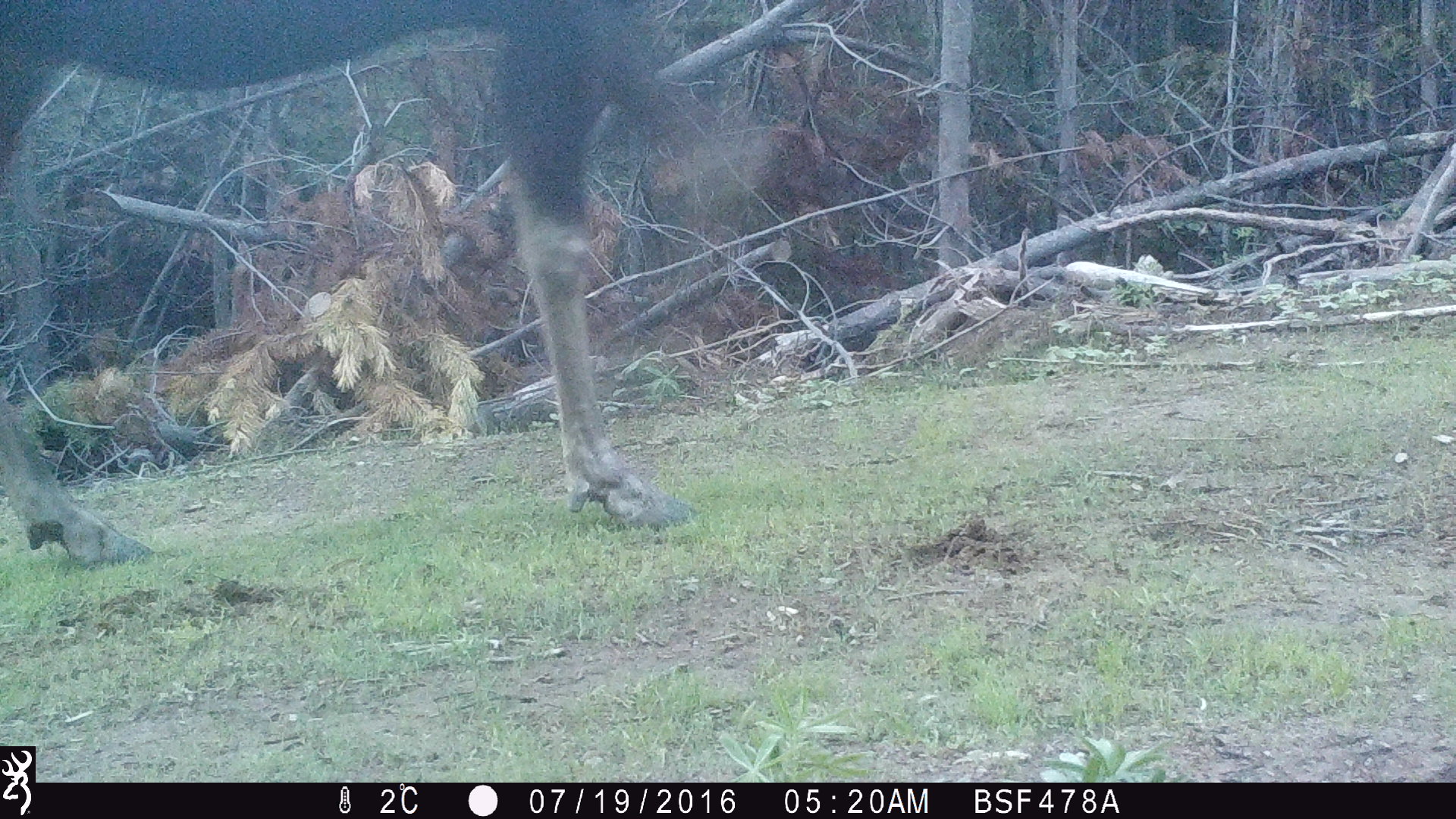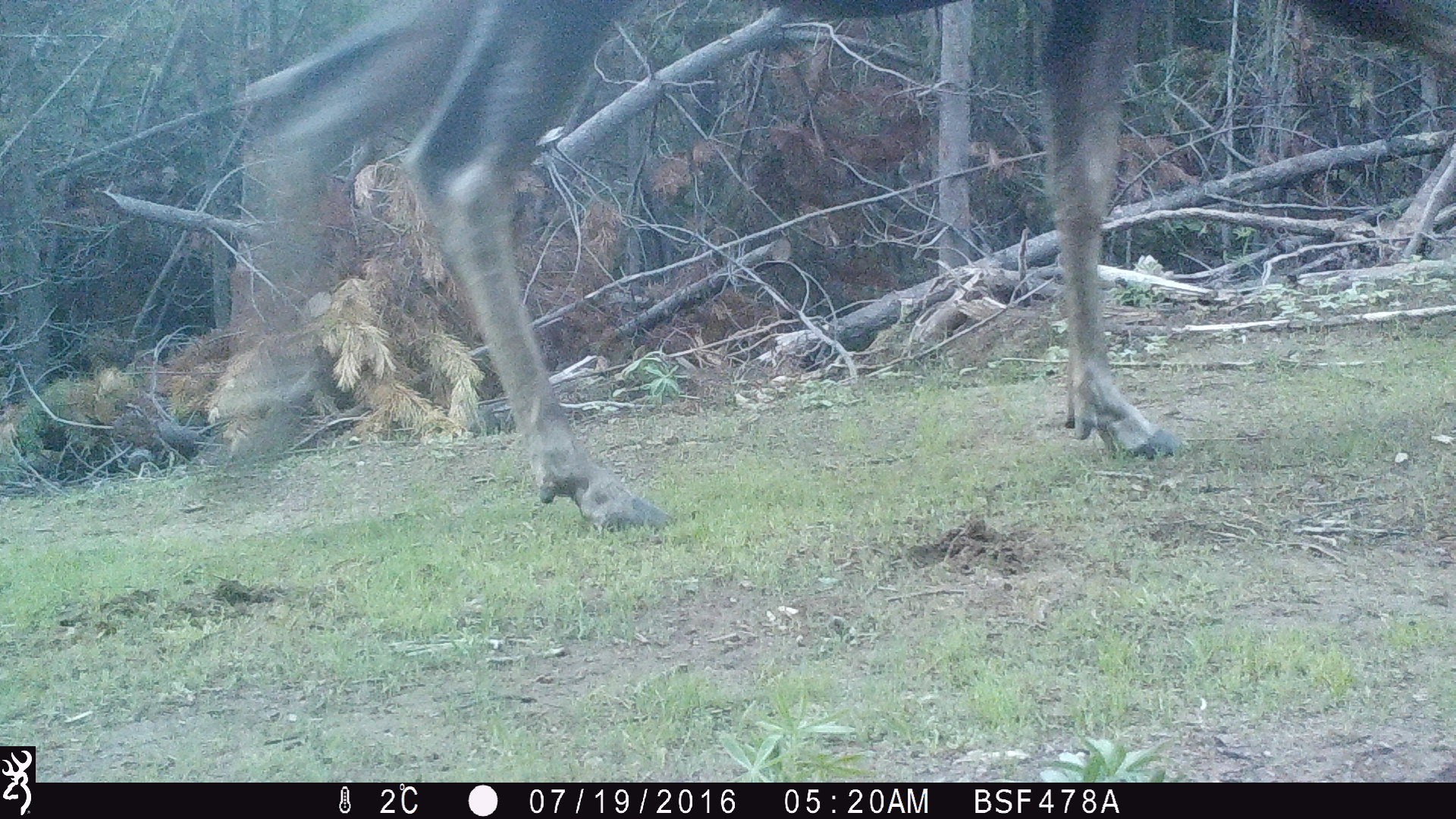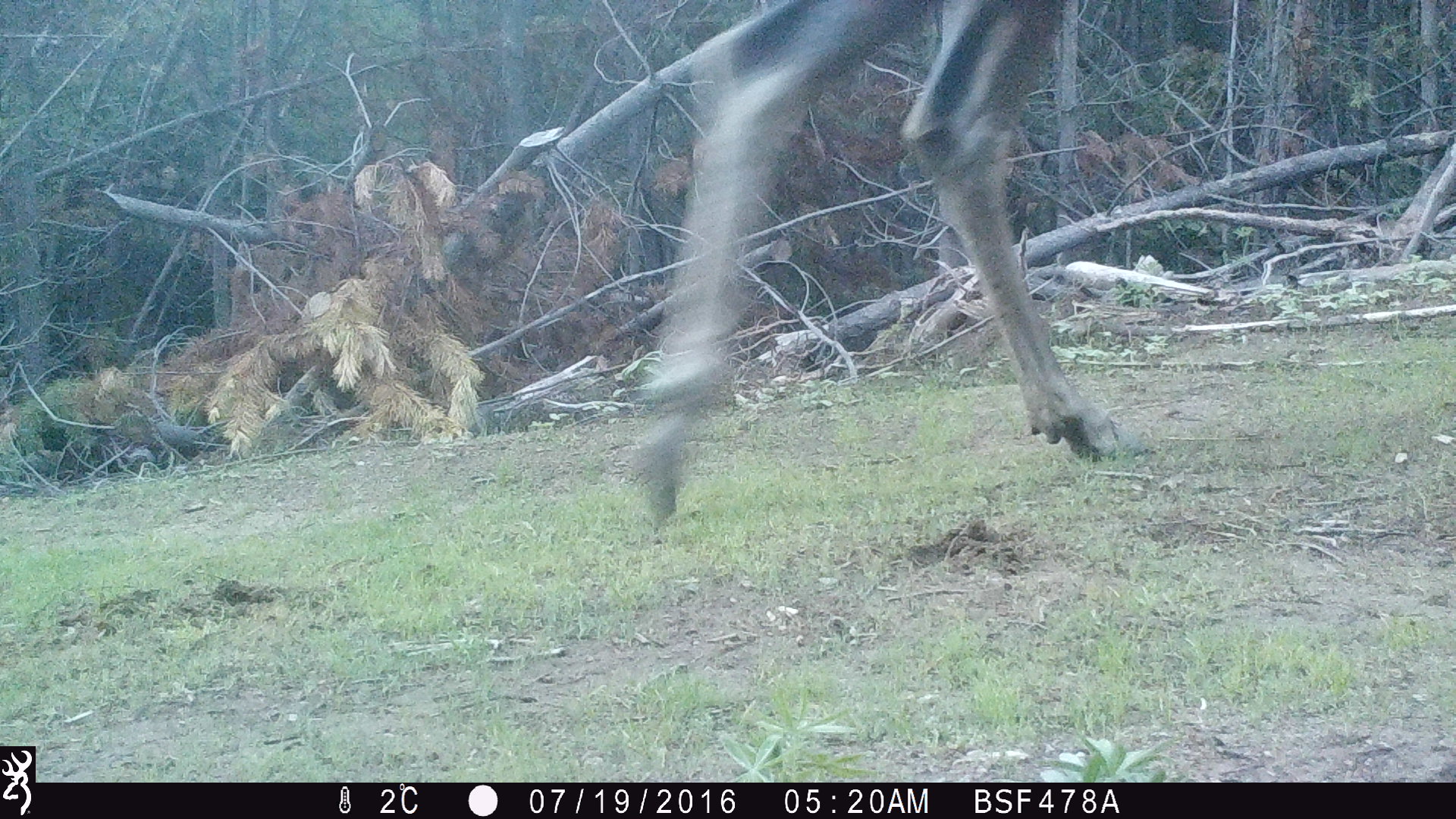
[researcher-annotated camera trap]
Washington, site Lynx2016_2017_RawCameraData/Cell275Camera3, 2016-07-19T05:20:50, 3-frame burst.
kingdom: Animalia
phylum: Chordata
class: Mammalia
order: Artiodactyla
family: Cervidae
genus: Alces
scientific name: Alces alces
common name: moose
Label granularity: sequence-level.